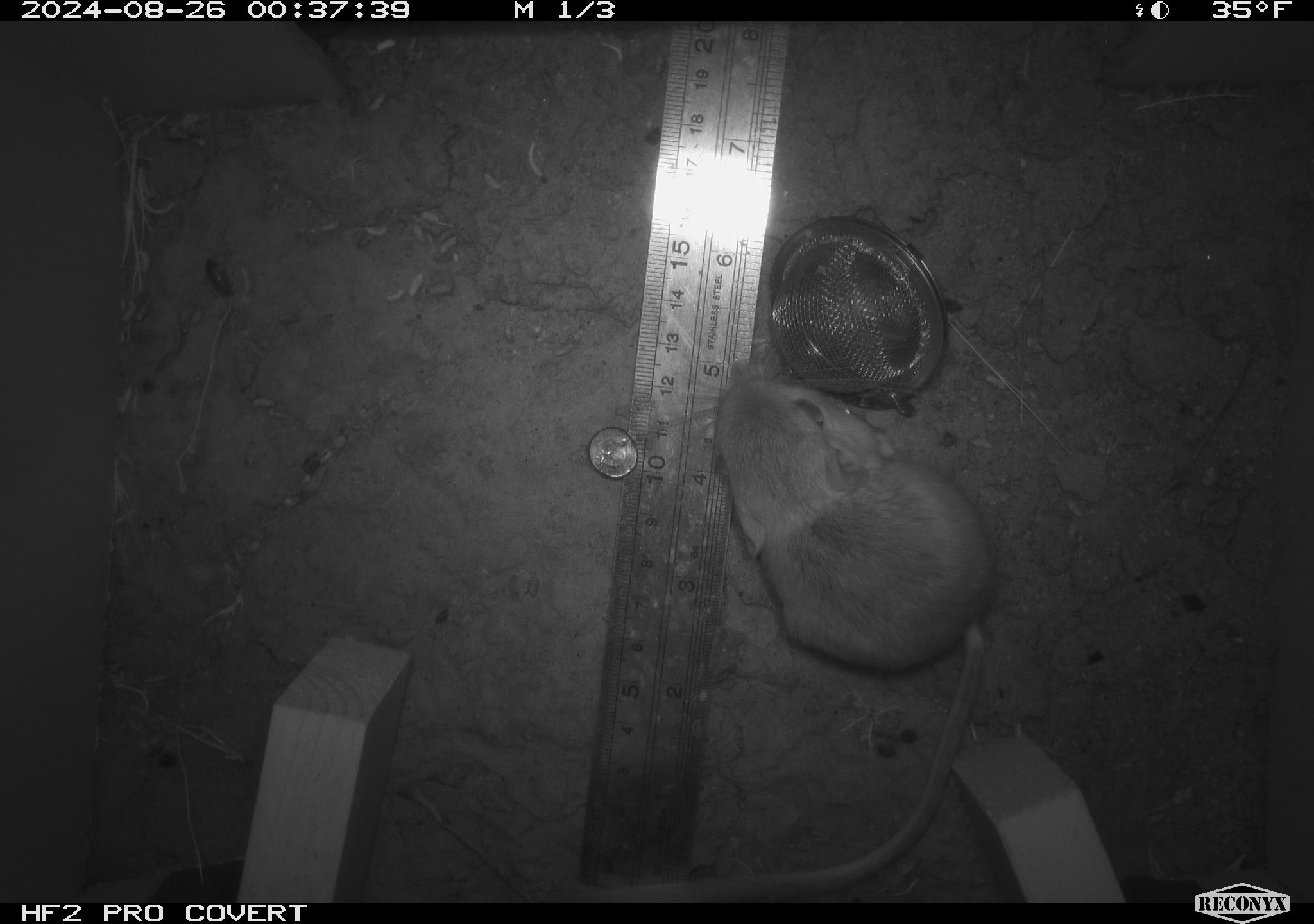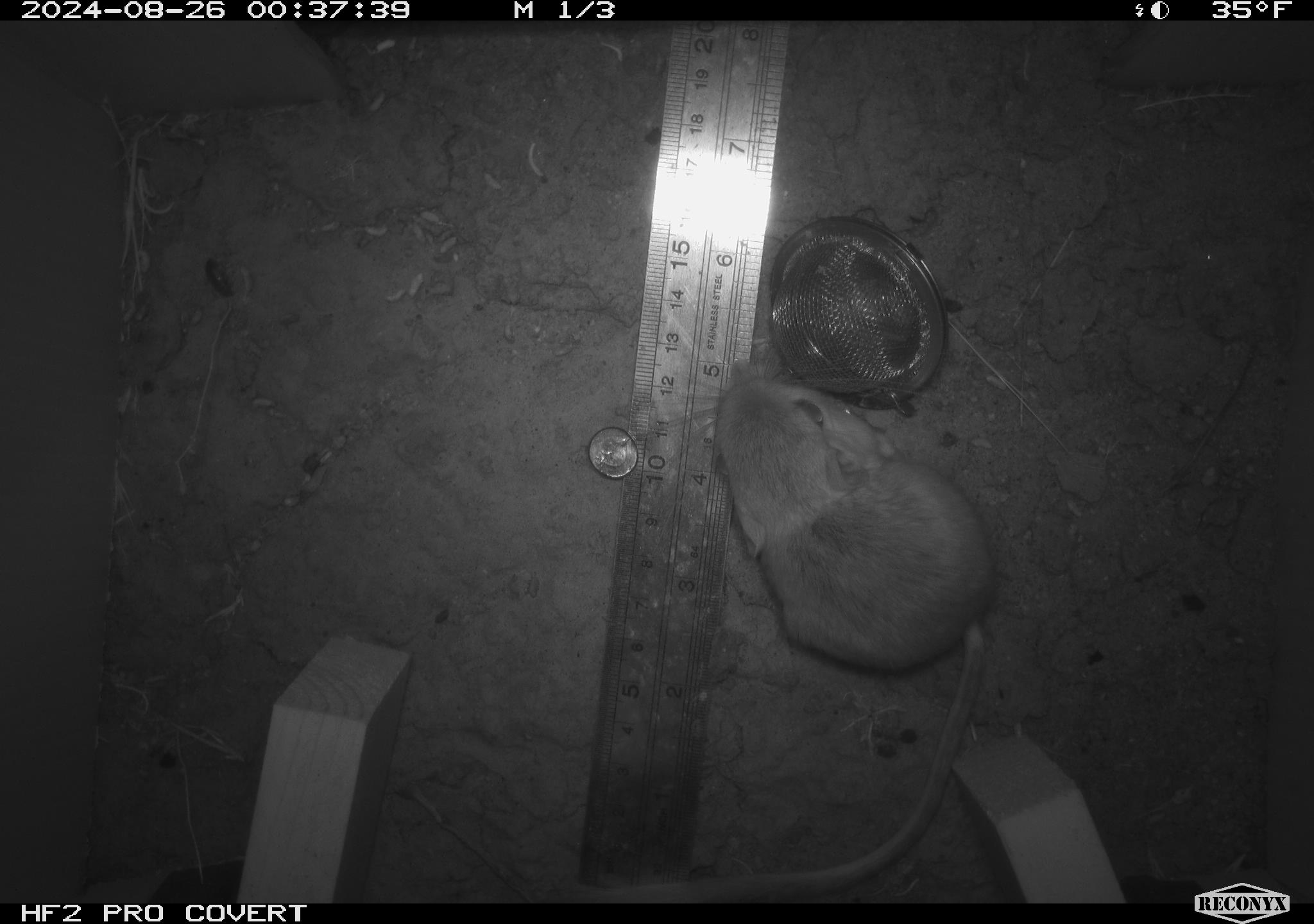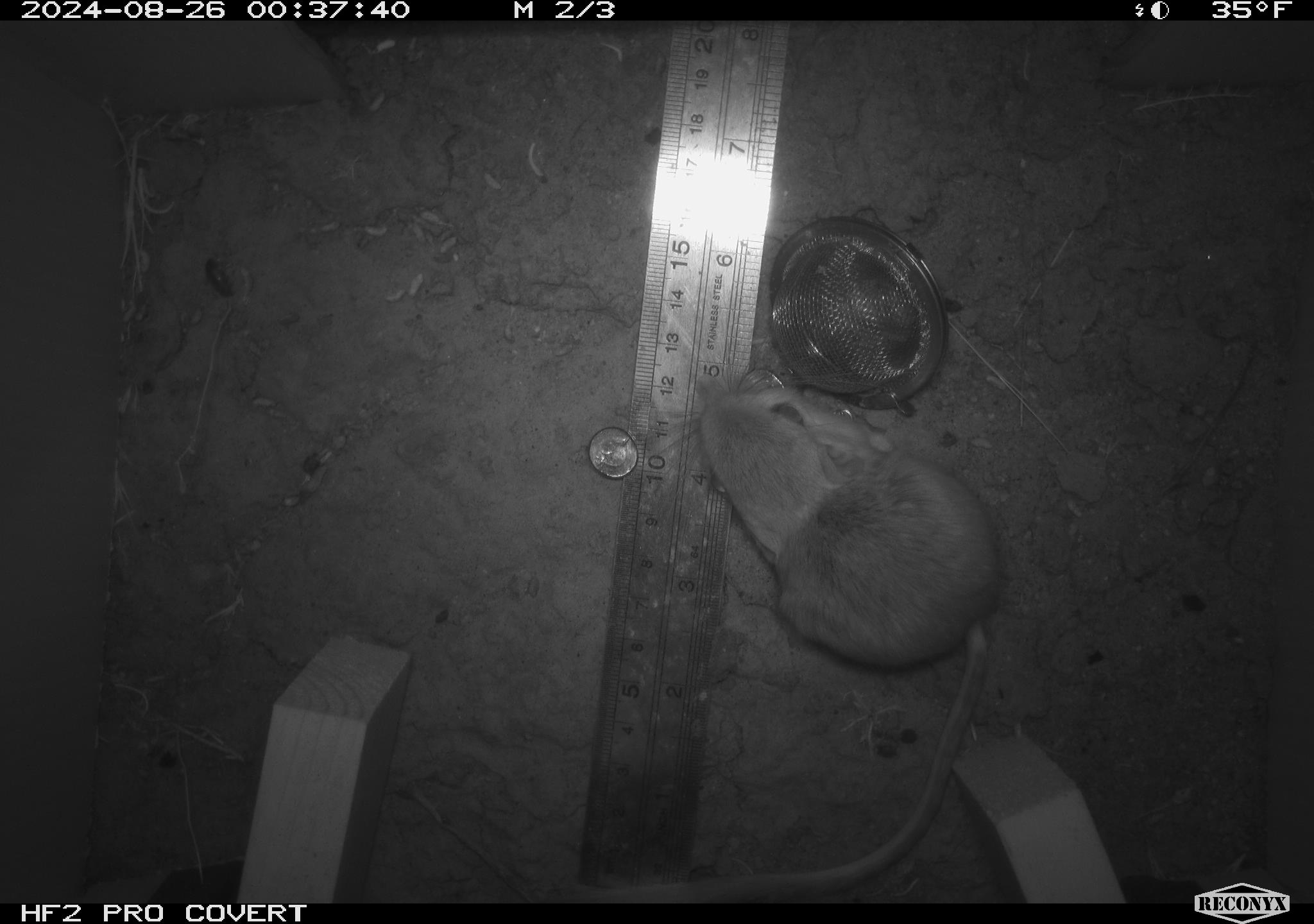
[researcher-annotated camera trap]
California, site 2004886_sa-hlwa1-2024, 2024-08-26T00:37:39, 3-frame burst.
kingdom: Animalia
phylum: Chordata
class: Mammalia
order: Rodentia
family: Heteromyidae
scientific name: Heteromyidae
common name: kangaroo rats and pocket mice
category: heteromyidae family